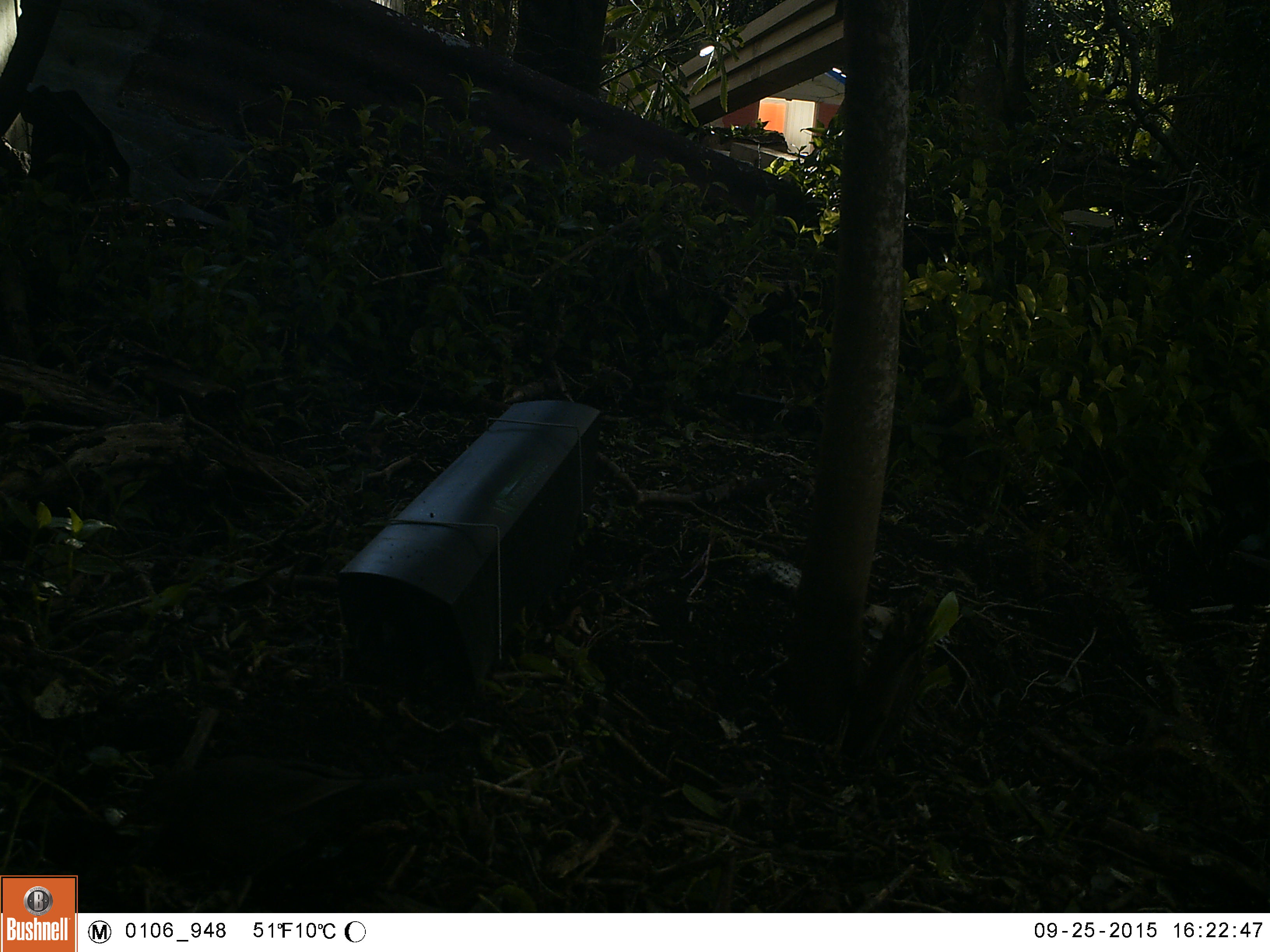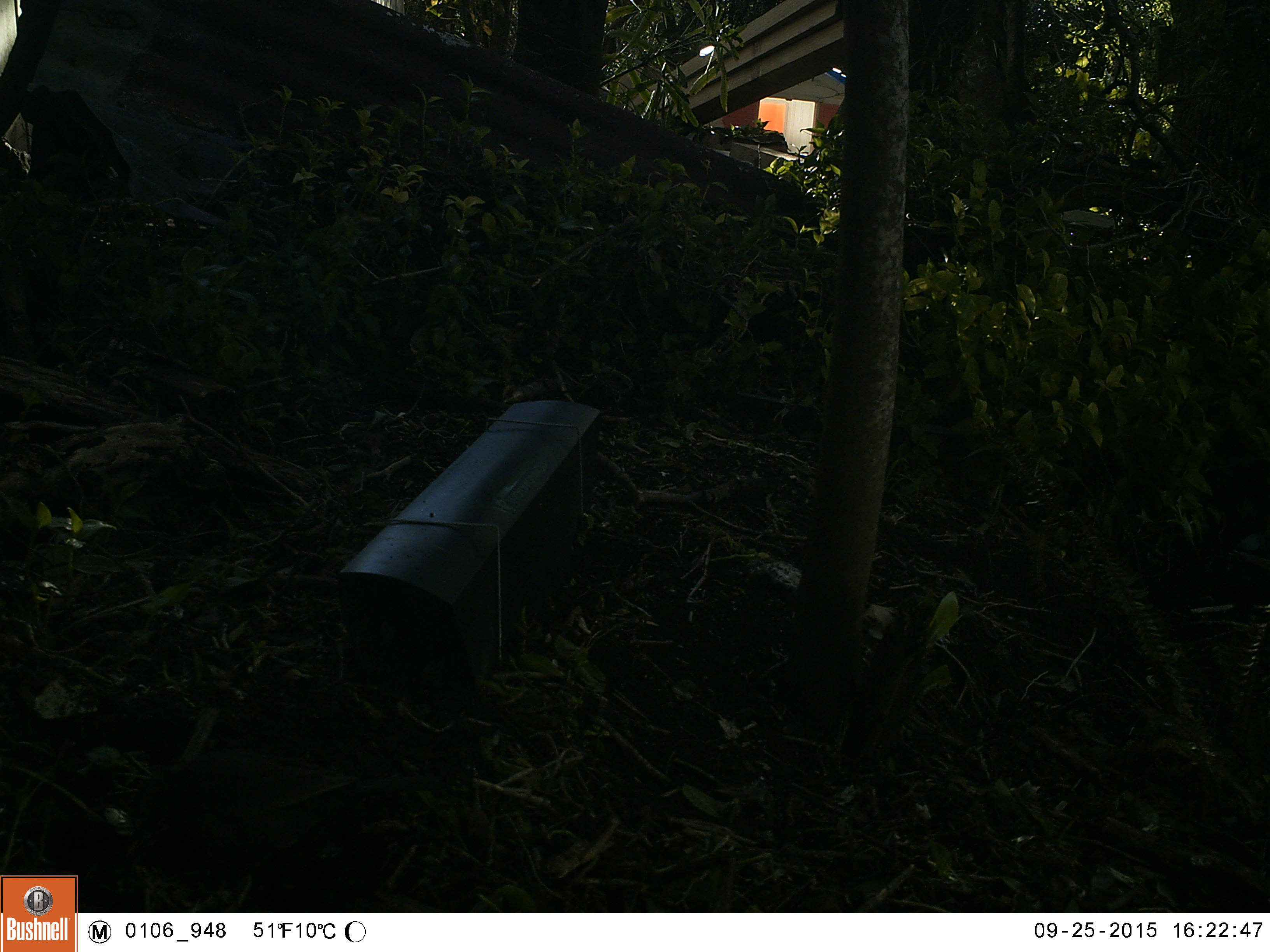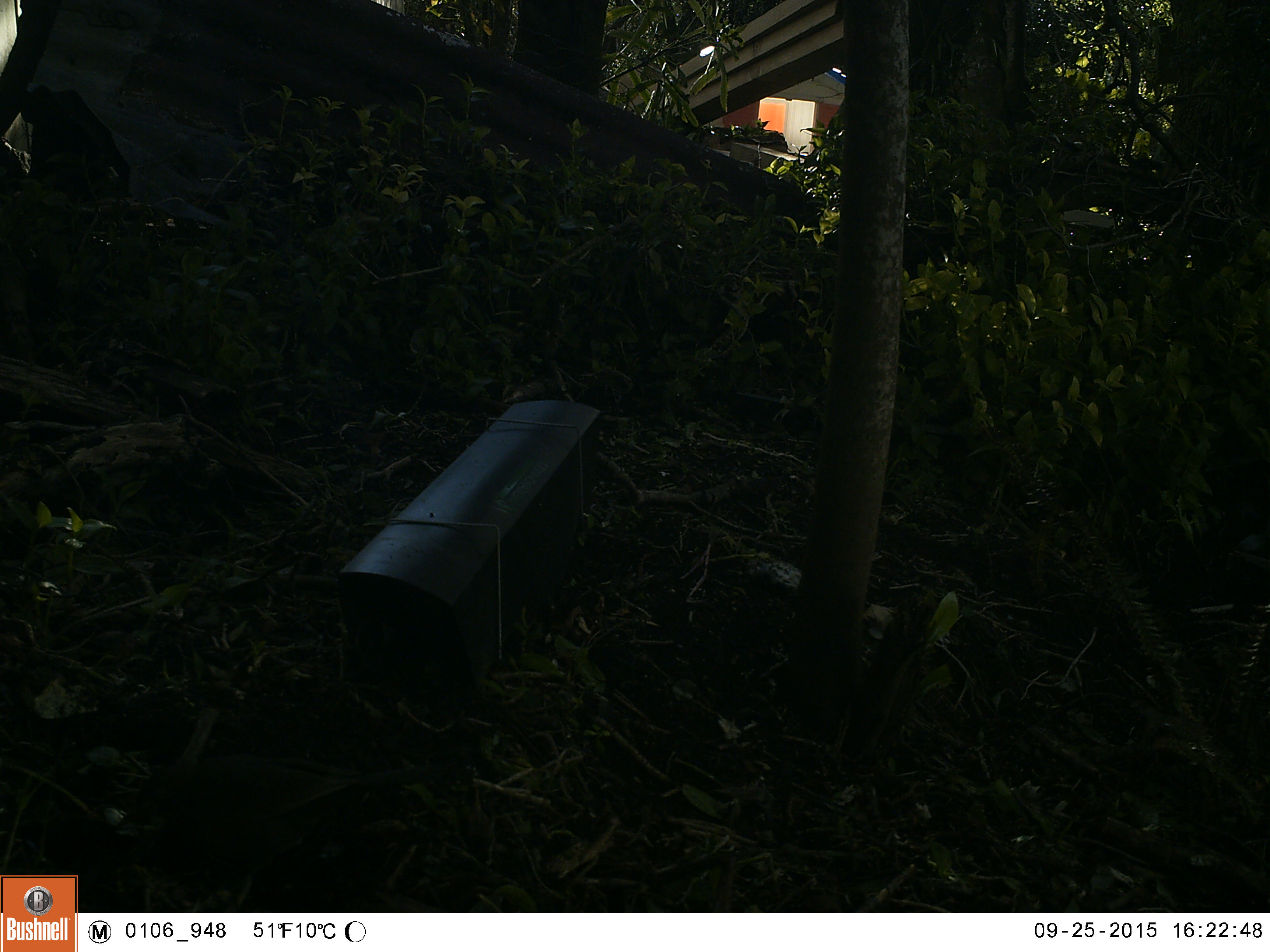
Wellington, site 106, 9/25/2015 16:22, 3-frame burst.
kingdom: Animalia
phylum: Chordata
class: Aves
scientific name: Aves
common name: bird